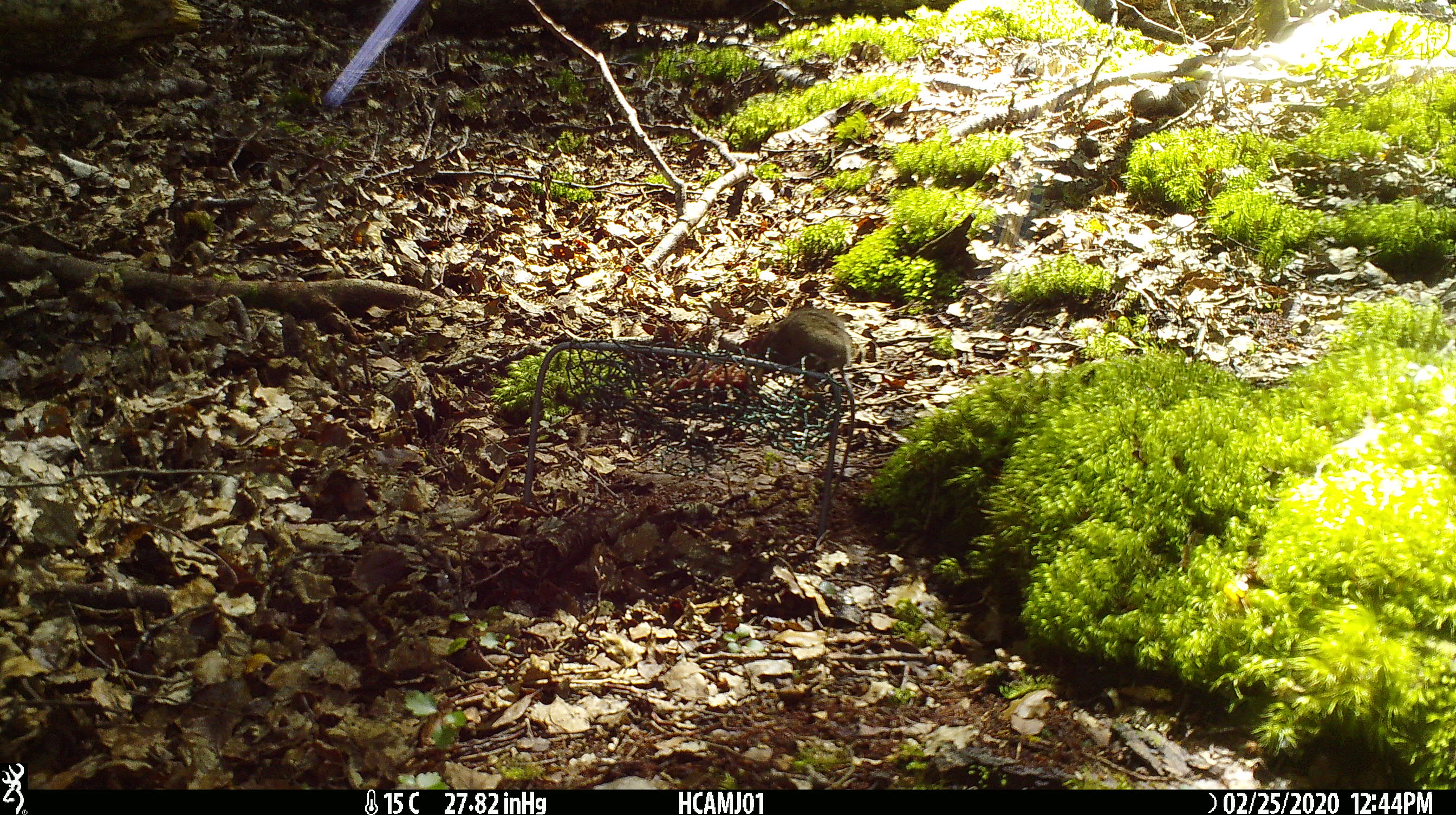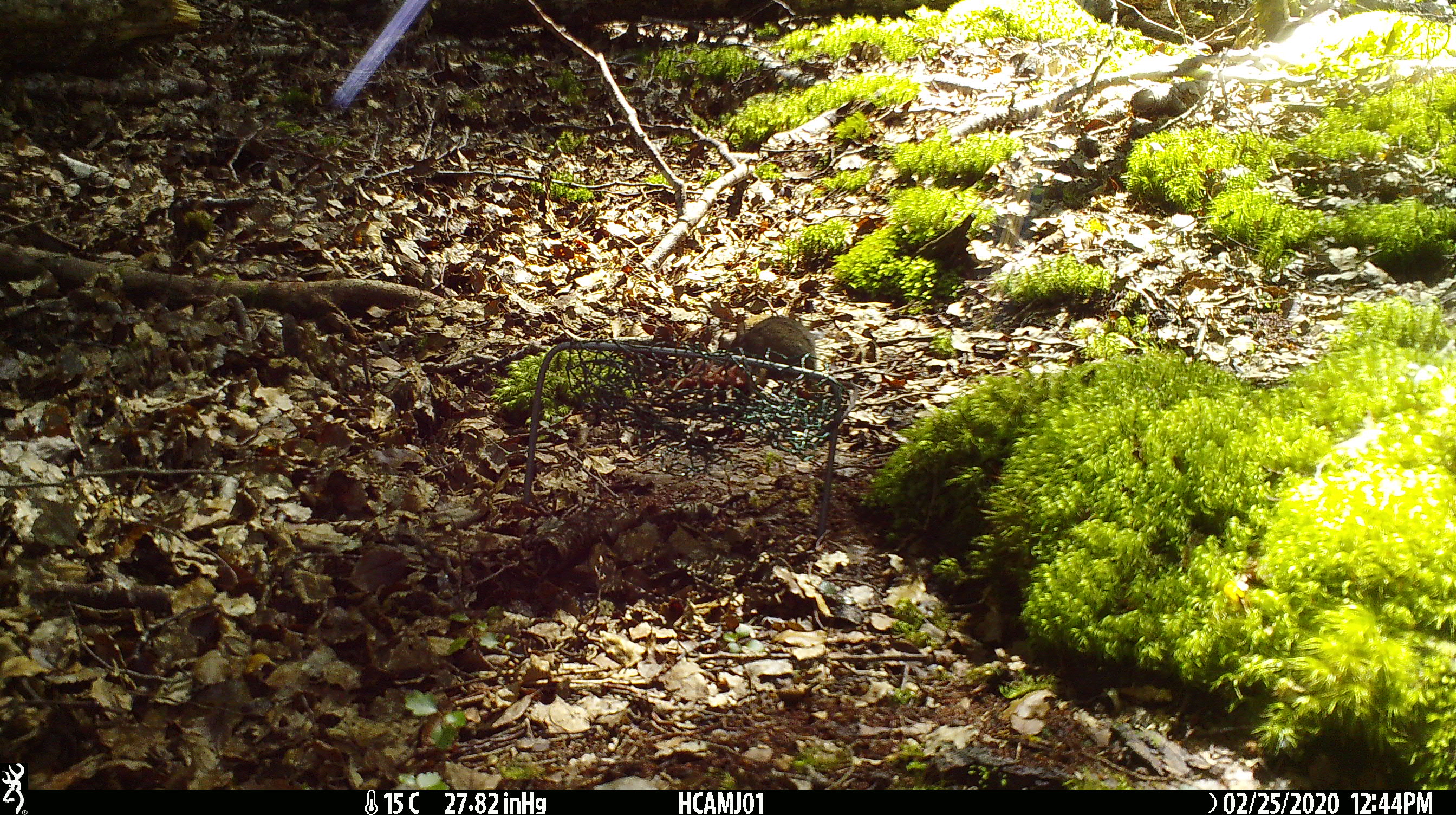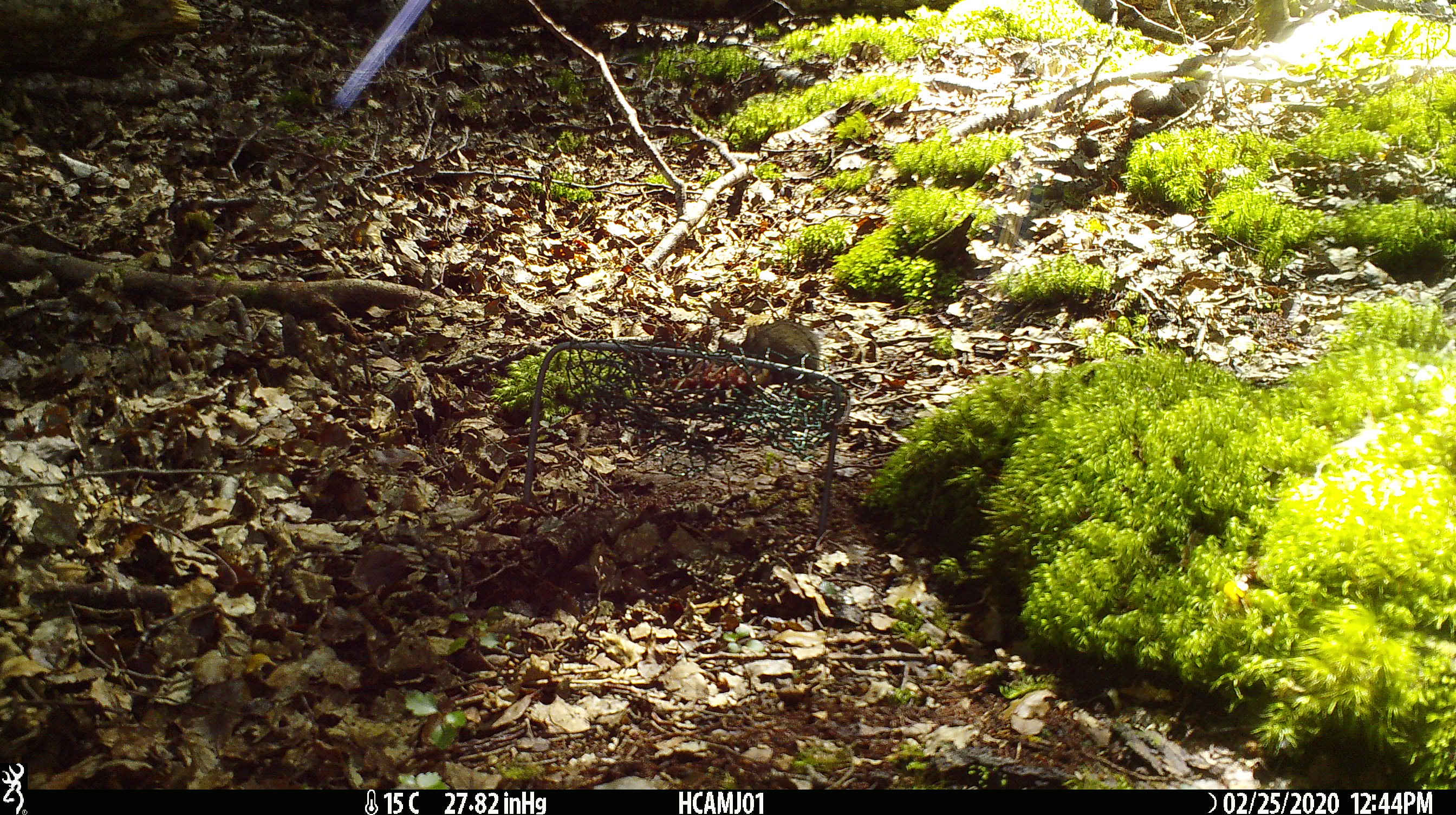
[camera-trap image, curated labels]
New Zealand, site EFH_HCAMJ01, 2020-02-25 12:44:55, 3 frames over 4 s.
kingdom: Animalia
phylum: Chordata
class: Mammalia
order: Rodentia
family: Muridae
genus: Mus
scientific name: Mus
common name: mouse